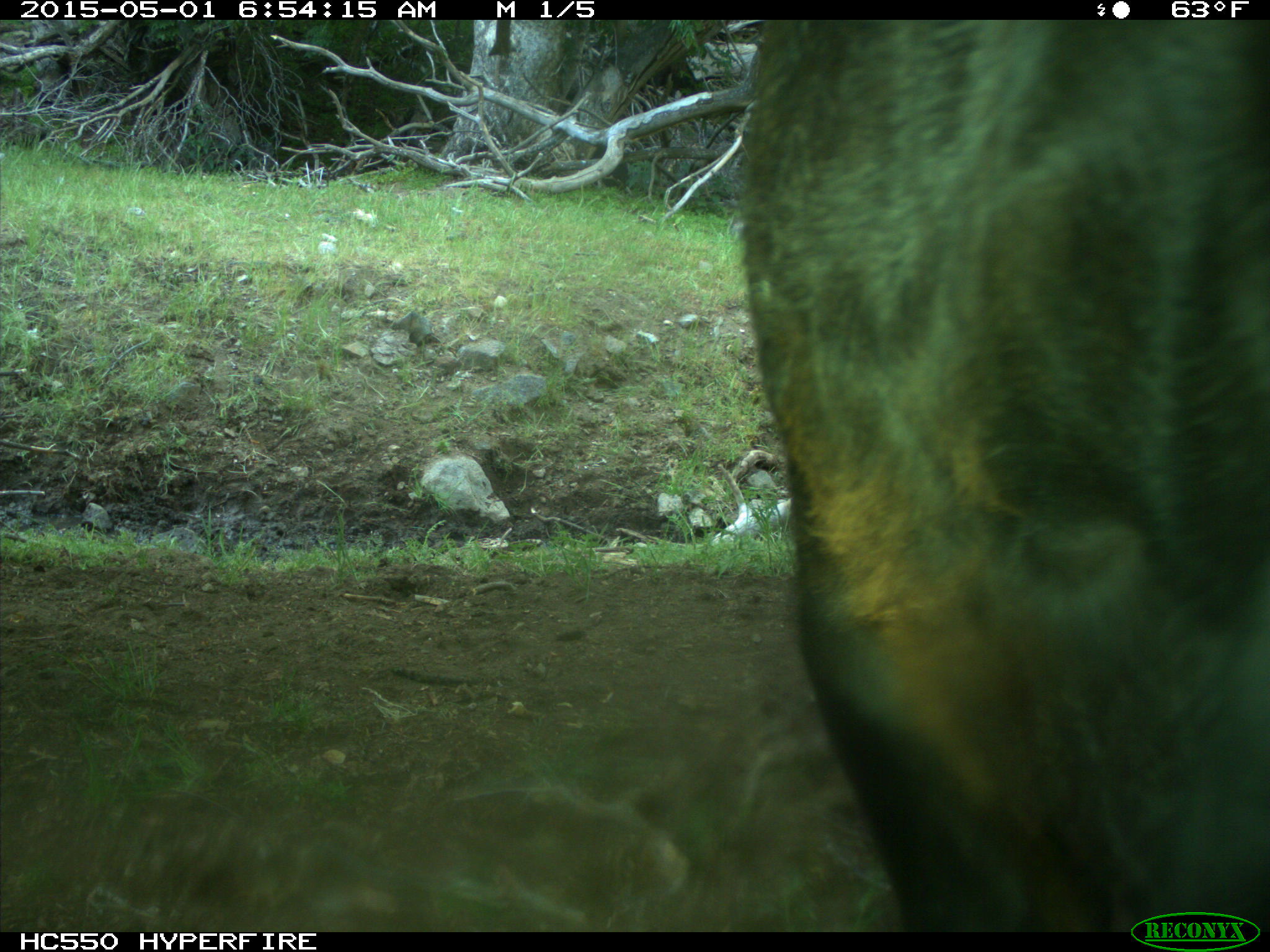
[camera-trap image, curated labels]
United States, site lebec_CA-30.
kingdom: Animalia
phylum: Chordata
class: Mammalia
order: Artiodactyla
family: Bovidae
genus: Bos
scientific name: Bos taurus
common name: domestic cow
Bos taurus (domestic cow).